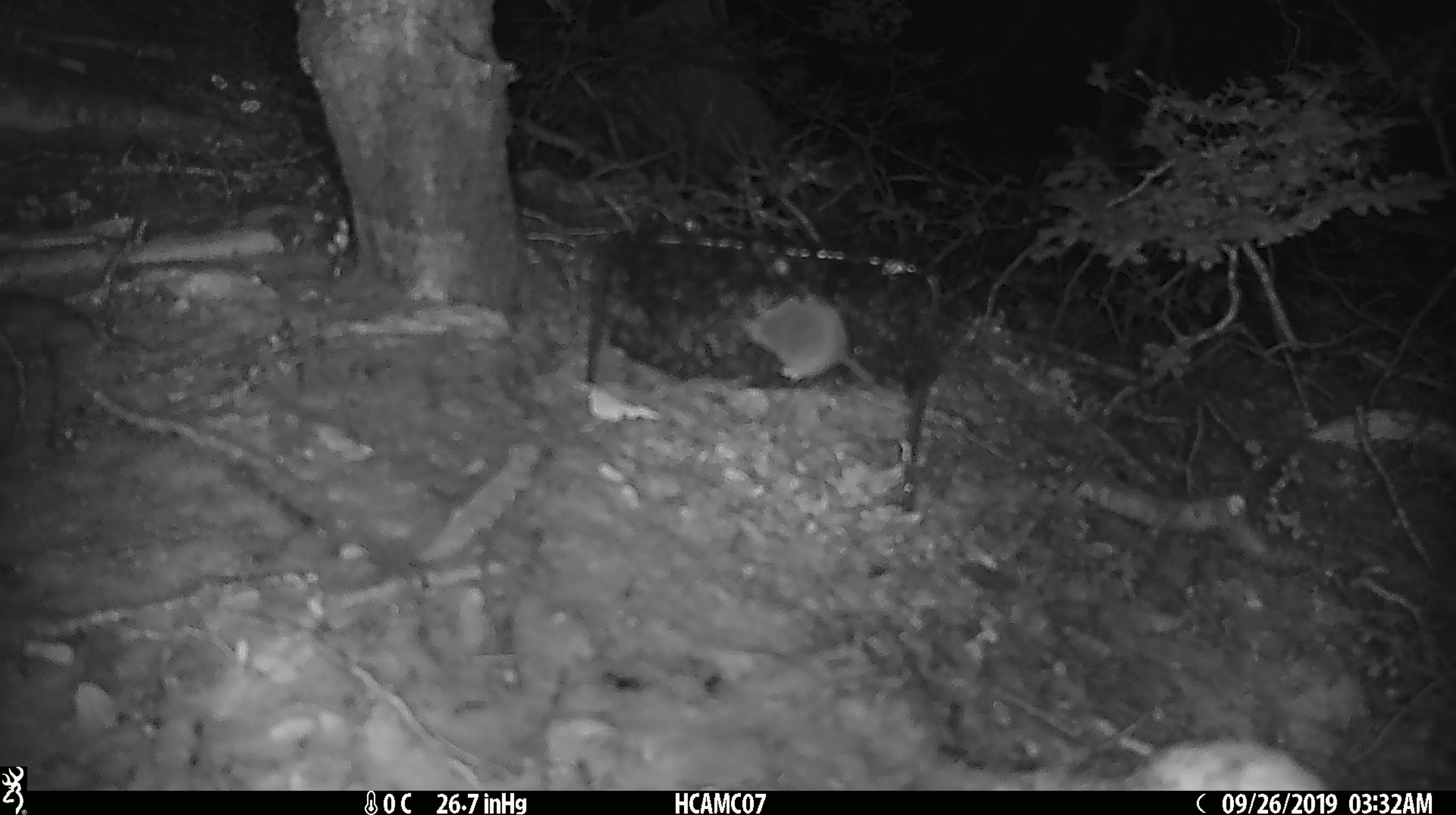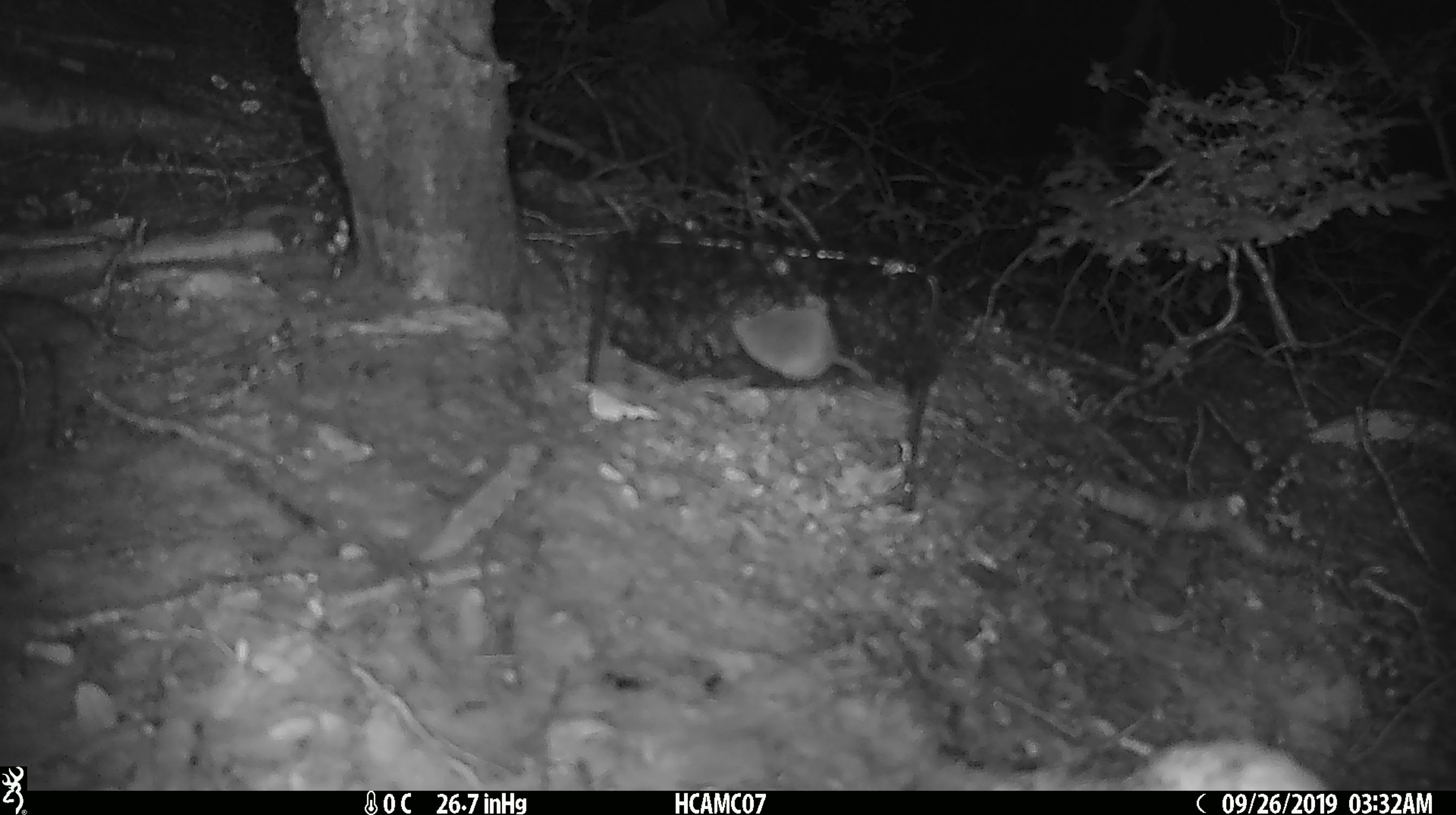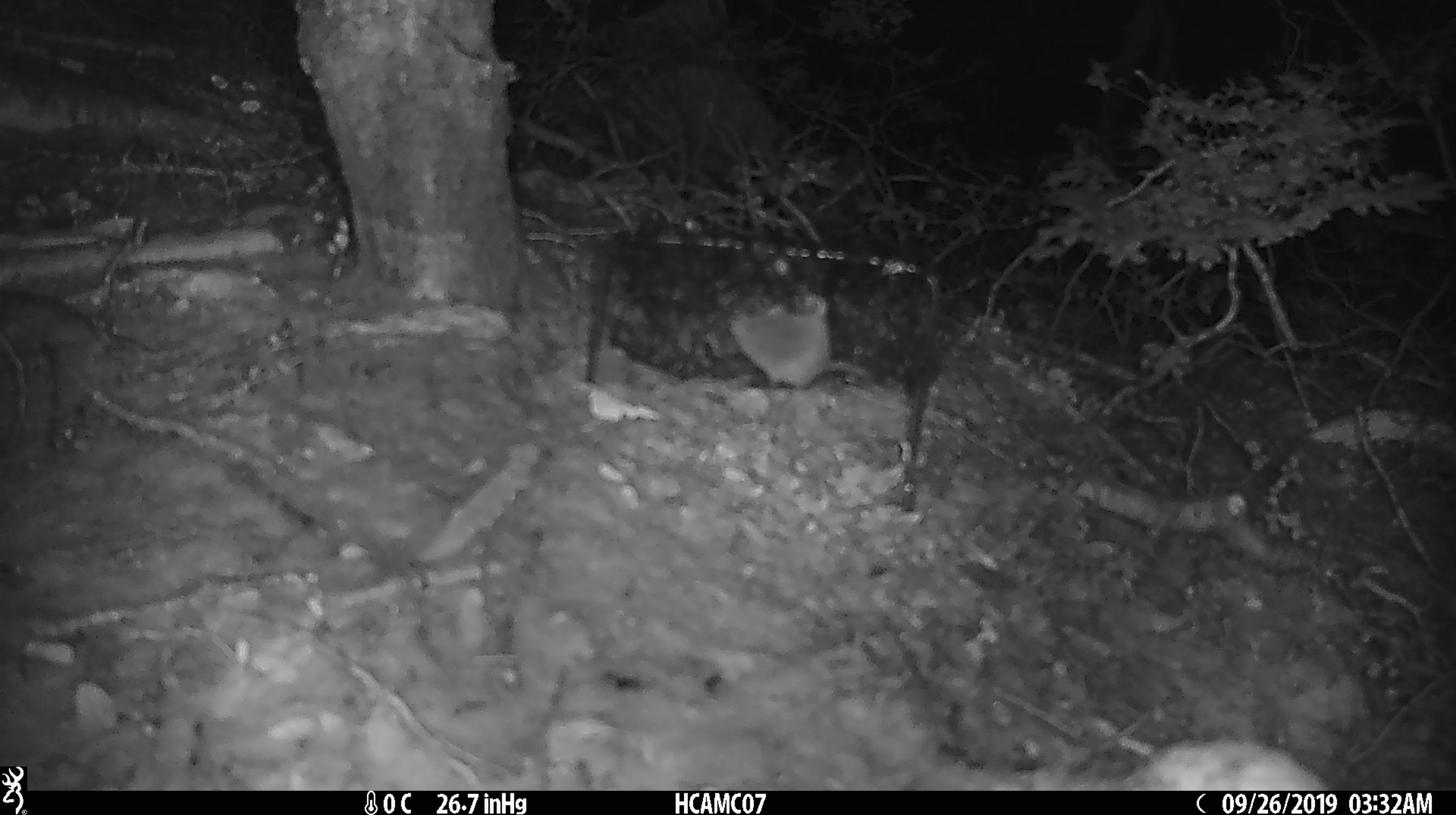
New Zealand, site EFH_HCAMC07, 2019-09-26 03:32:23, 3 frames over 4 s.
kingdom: Animalia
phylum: Chordata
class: Mammalia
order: Rodentia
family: Muridae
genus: Mus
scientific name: Mus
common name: mouse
Mouse (Mus).